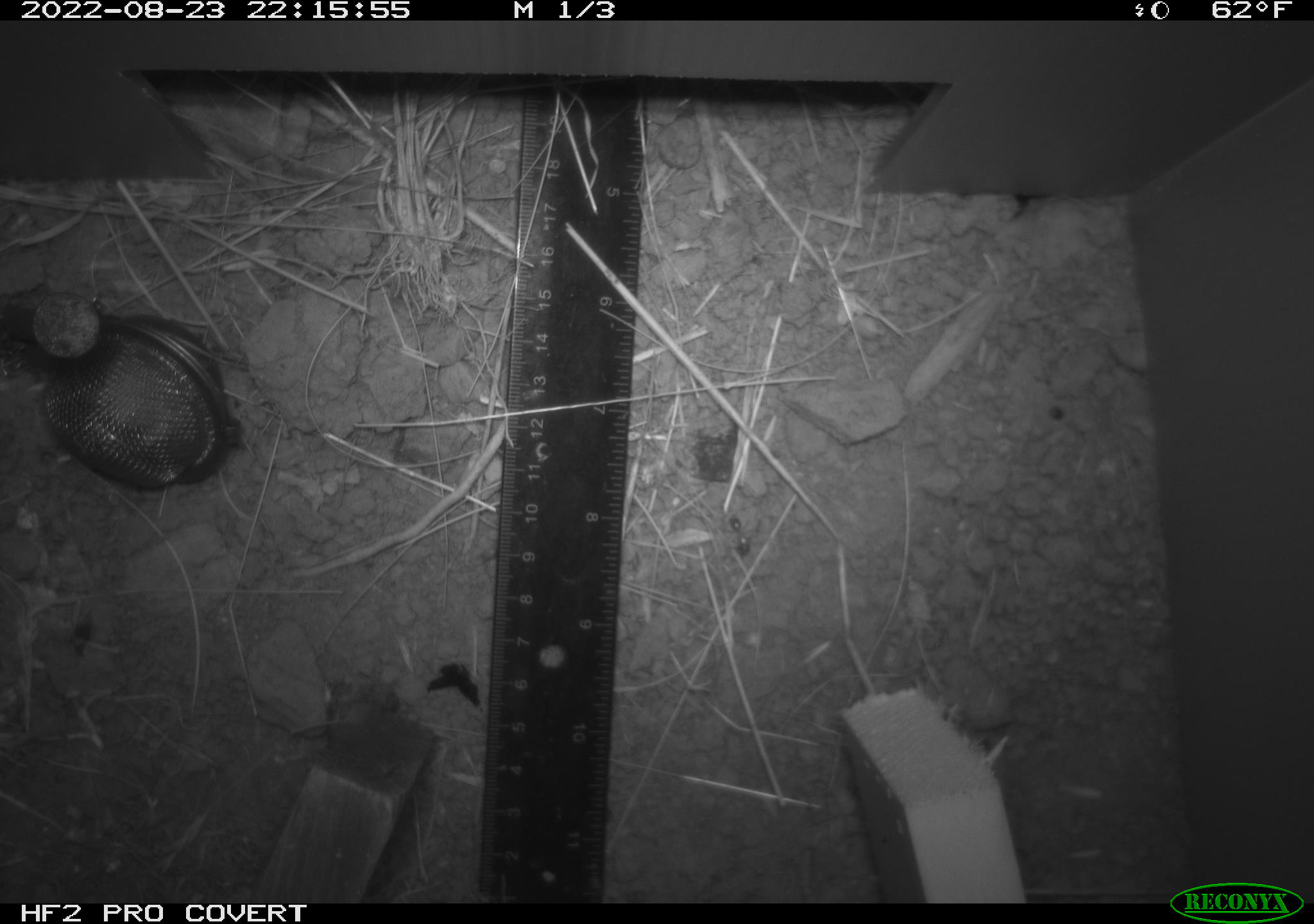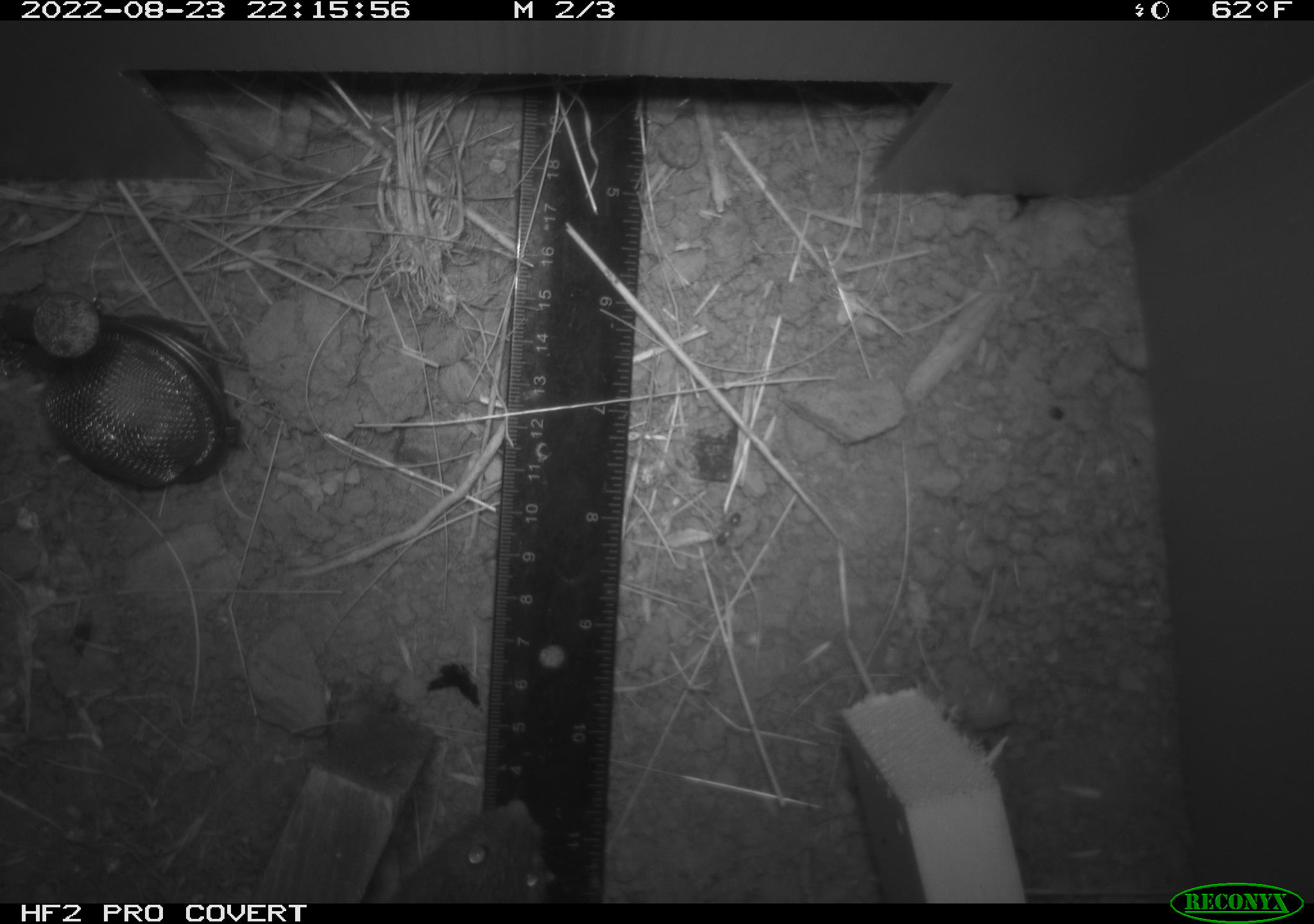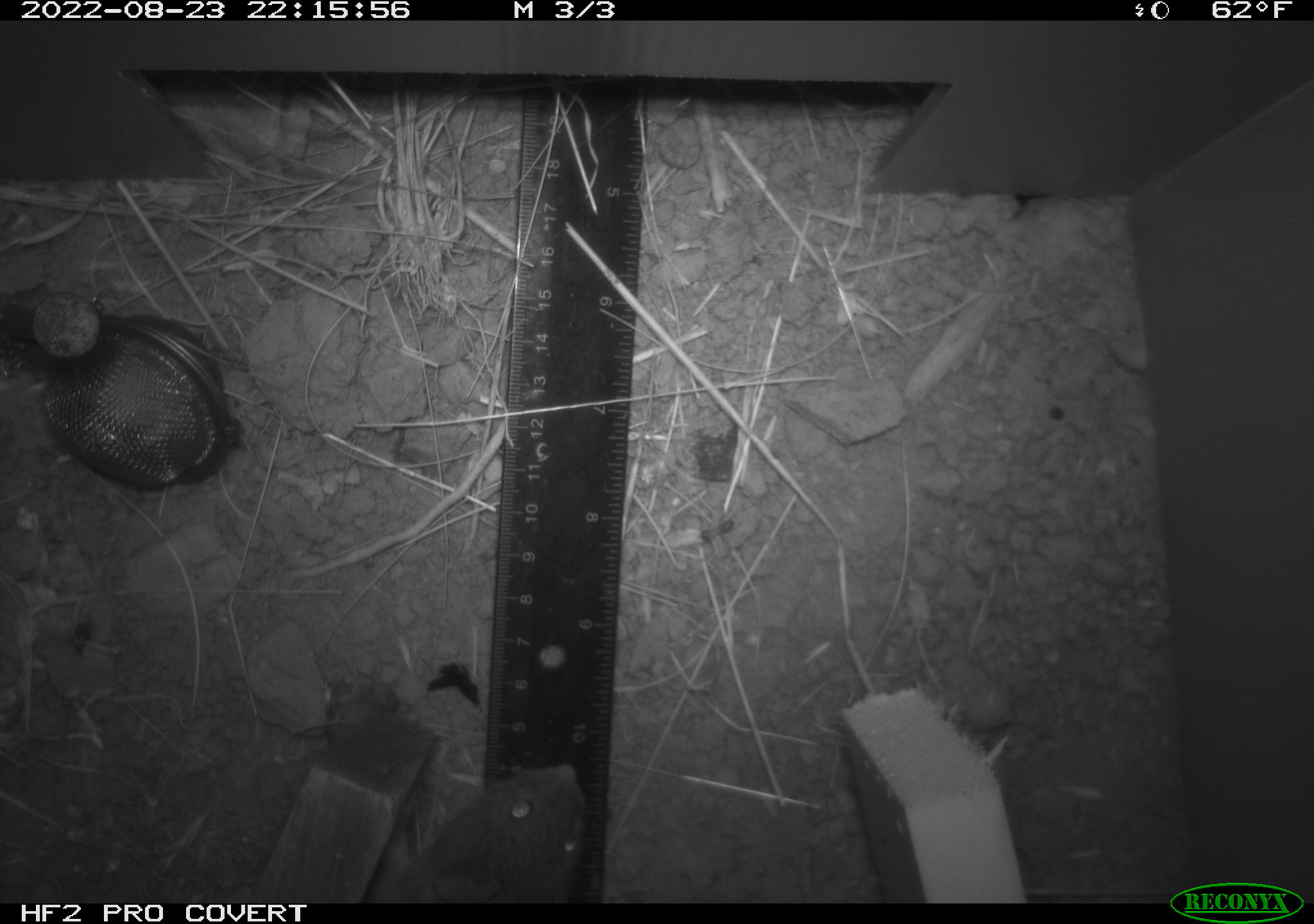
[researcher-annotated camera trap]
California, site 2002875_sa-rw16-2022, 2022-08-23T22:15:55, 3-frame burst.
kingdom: Animalia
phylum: Chordata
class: Mammalia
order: Rodentia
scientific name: Rodentia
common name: mouse species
Mouse species (Rodentia).